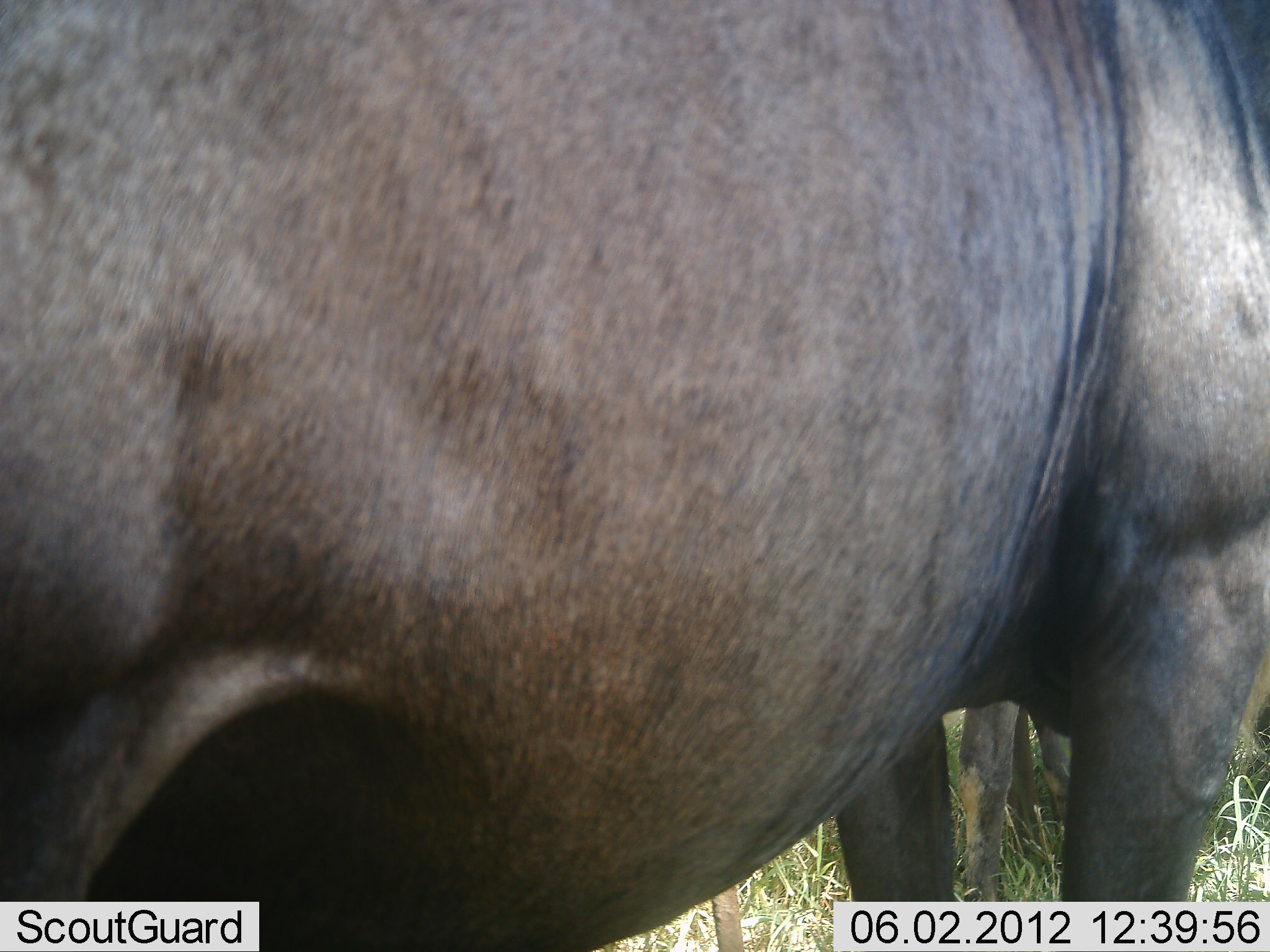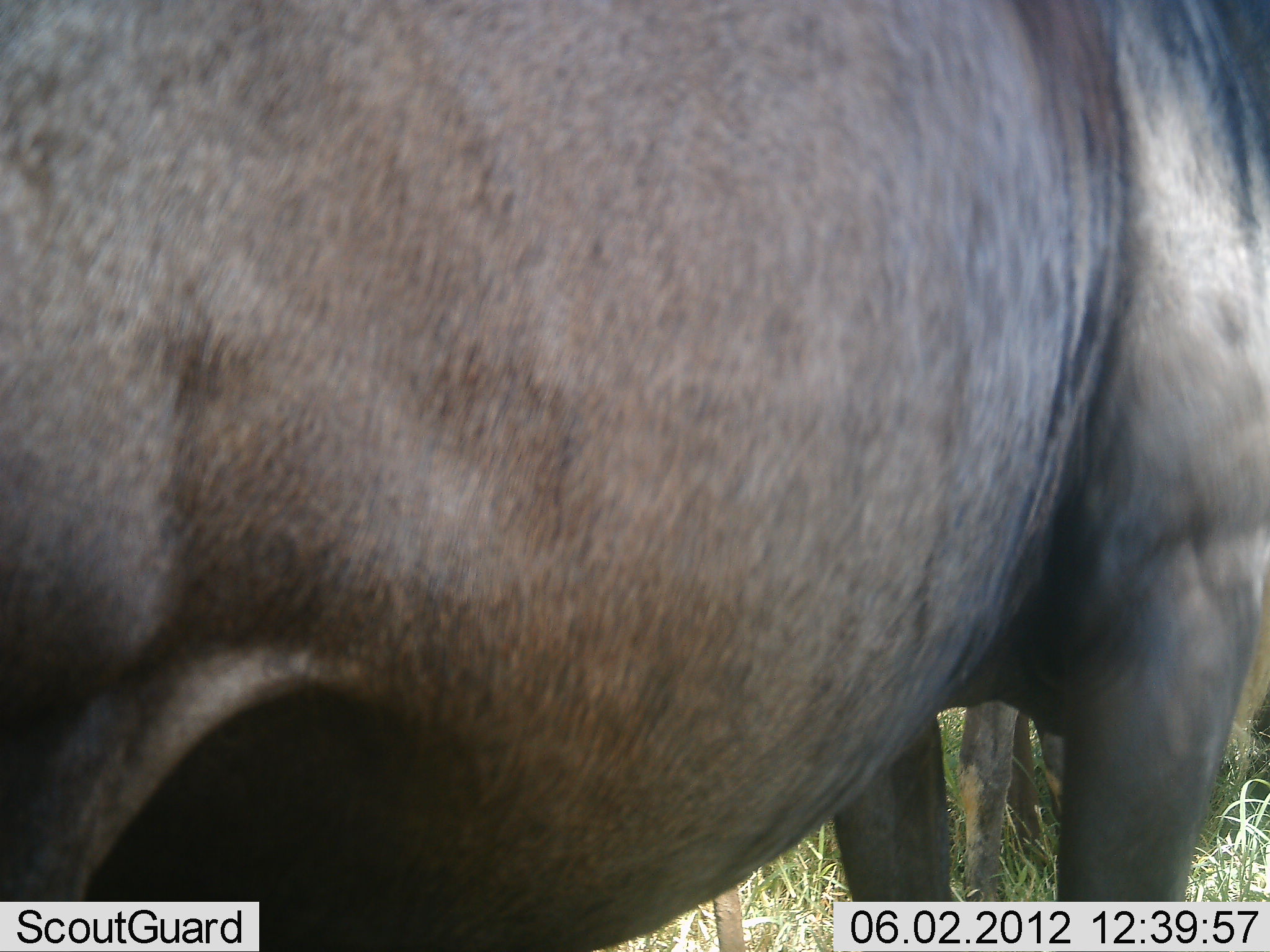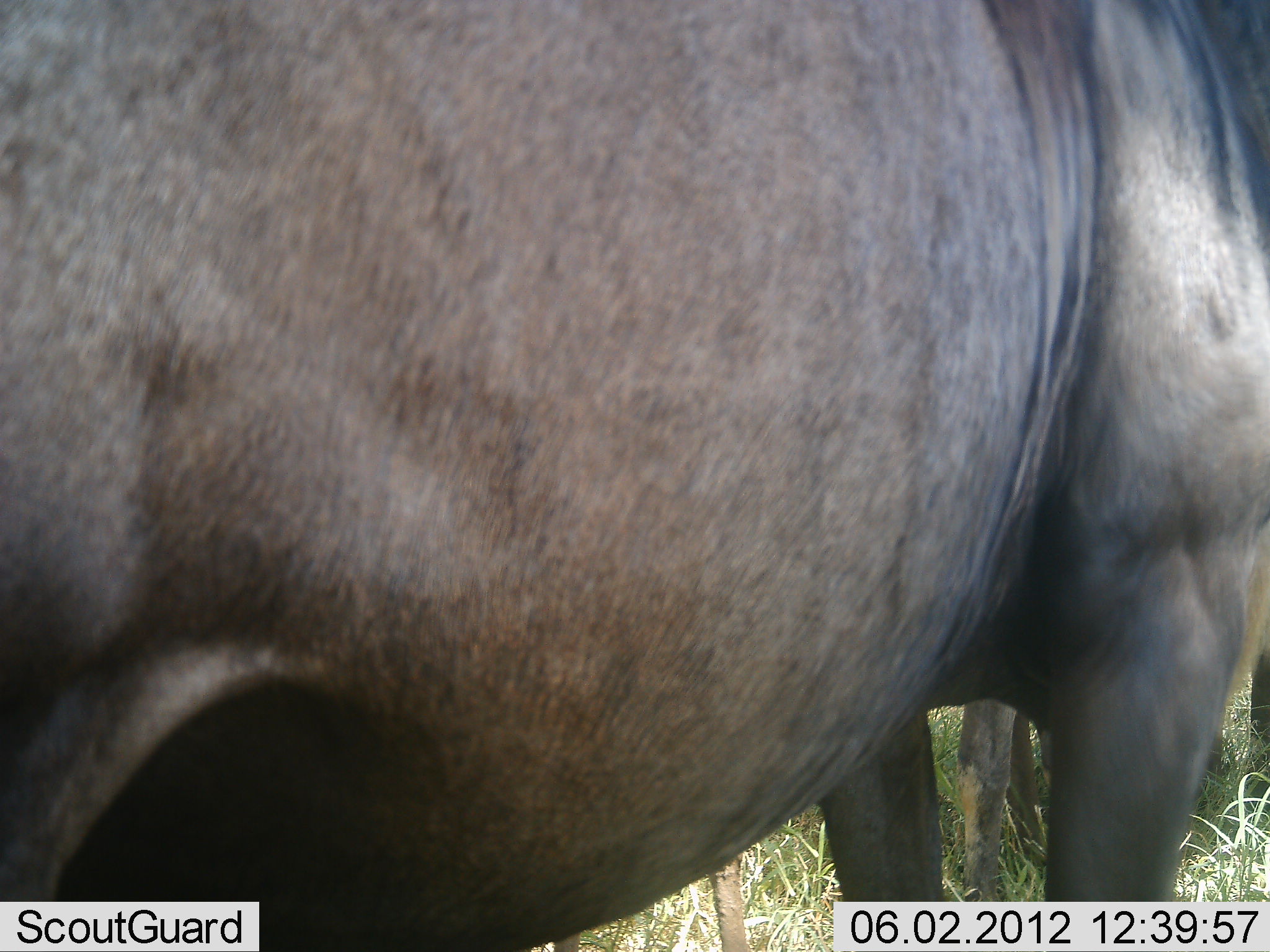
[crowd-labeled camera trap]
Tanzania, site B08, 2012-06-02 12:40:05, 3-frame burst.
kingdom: Animalia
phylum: Chordata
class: Mammalia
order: Artiodactyla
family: Bovidae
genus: Connochaetes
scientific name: Connochaetes taurinus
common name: blue wildebeest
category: wildebeest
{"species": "wildebeest (blue wildebeest) (Connochaetes taurinus)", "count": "2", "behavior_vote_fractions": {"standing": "100%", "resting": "0%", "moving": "0%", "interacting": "0%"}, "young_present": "0%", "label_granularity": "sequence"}